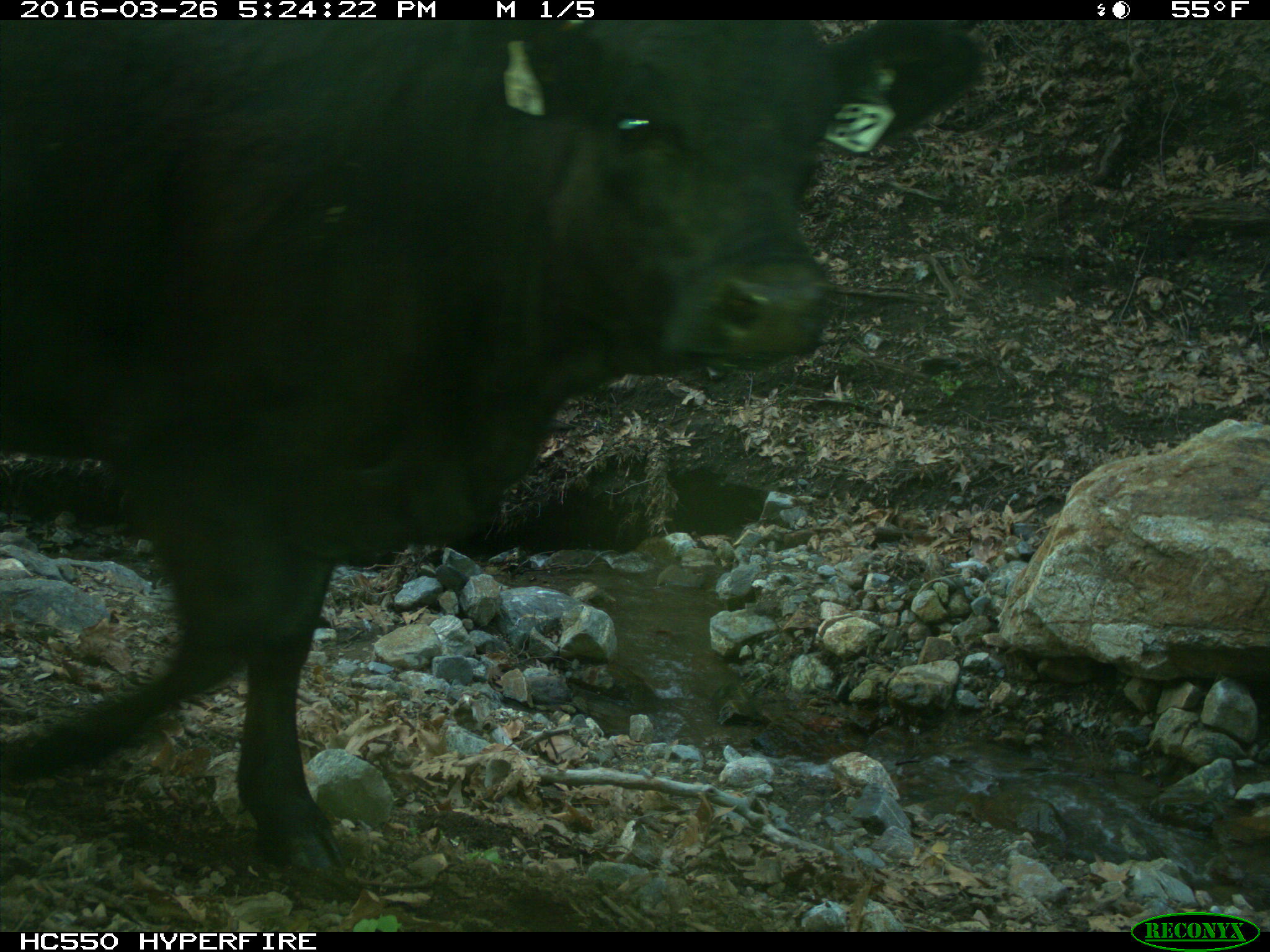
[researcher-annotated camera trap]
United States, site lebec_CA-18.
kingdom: Animalia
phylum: Chordata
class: Mammalia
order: Artiodactyla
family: Bovidae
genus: Bos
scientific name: Bos taurus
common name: domestic cow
Bos taurus (domestic cow).